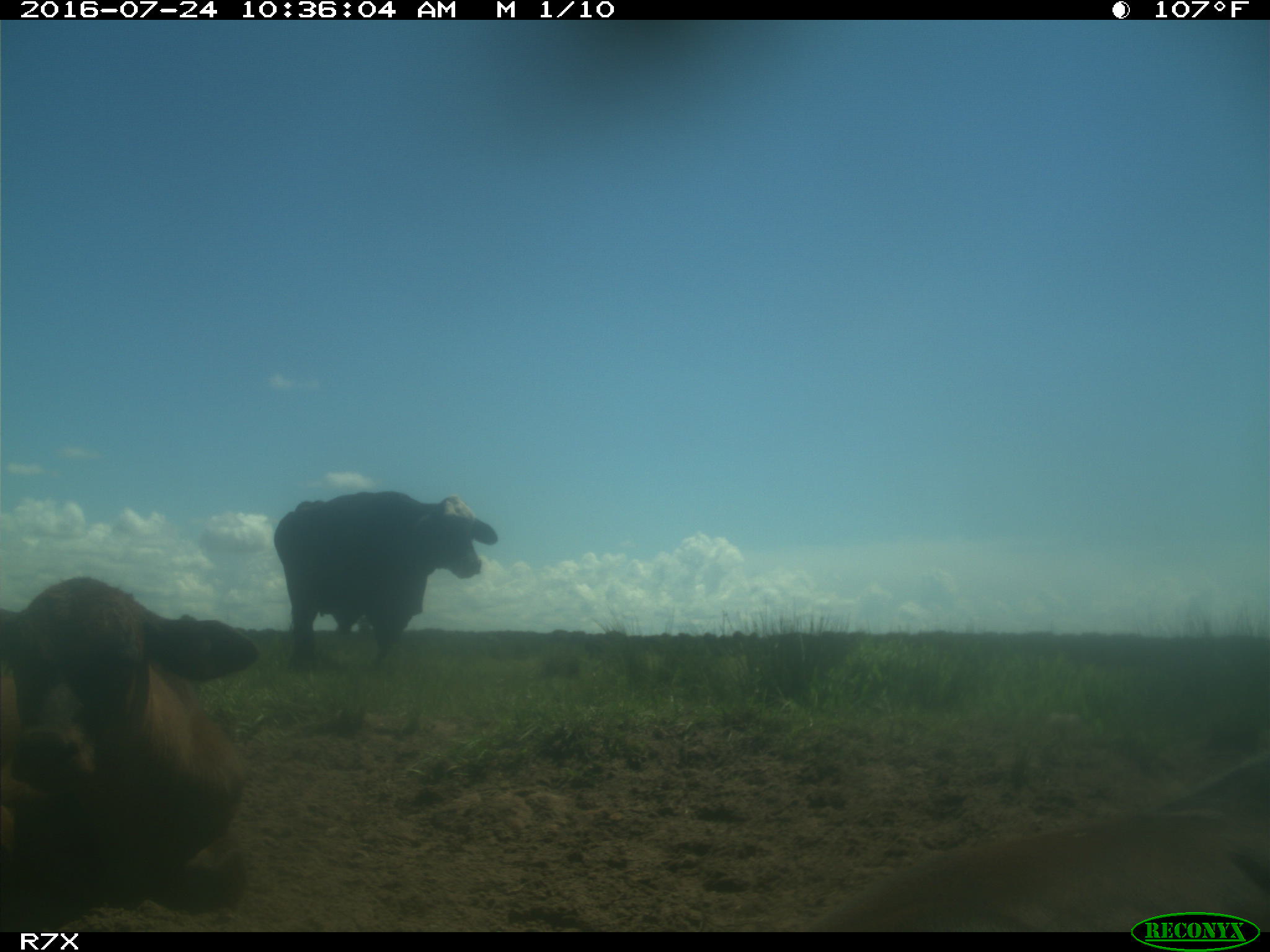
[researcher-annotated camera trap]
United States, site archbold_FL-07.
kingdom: Animalia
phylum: Chordata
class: Mammalia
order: Artiodactyla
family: Bovidae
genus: Bos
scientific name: Bos taurus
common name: domestic cow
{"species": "Bos taurus (domestic cow)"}